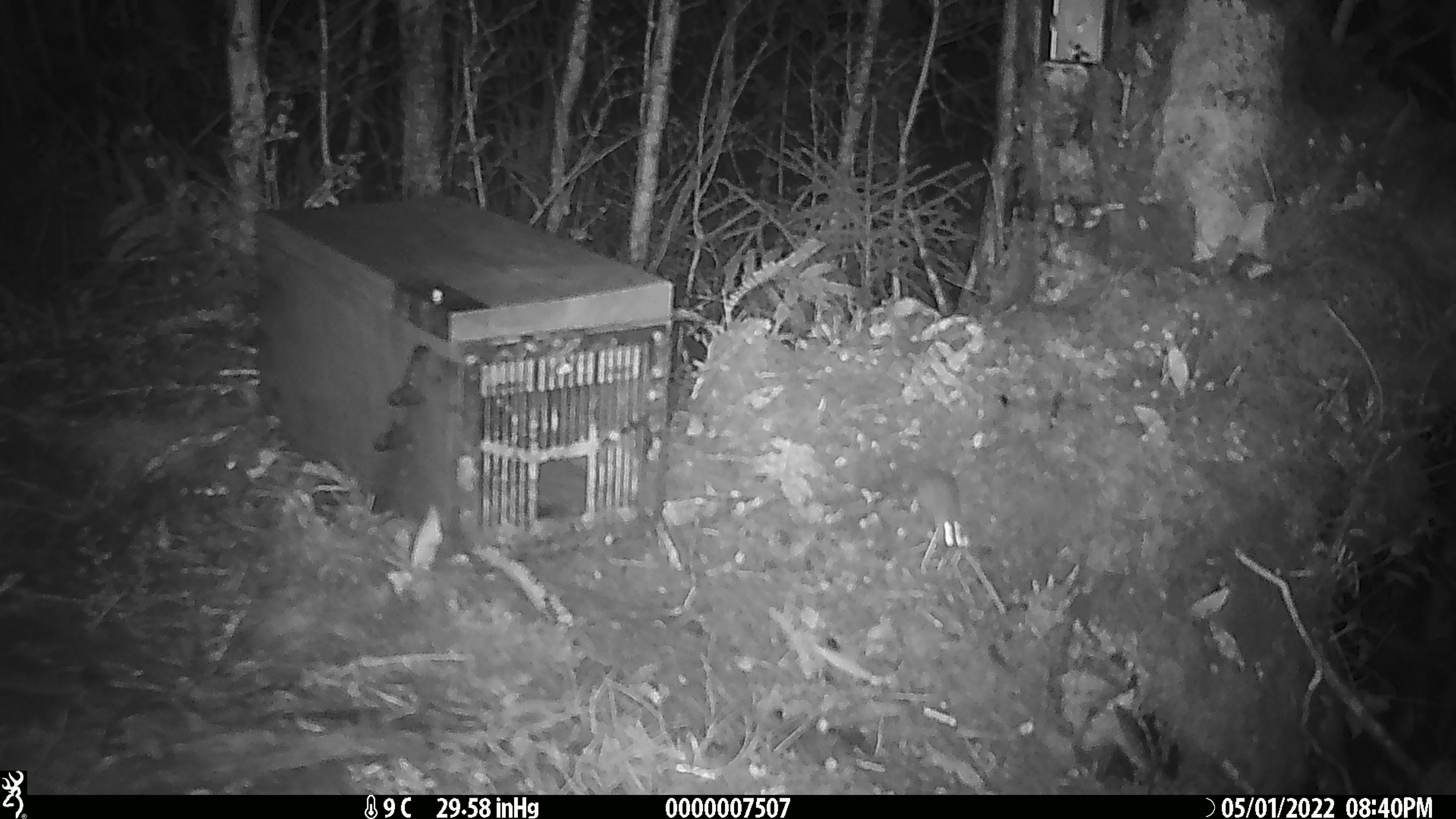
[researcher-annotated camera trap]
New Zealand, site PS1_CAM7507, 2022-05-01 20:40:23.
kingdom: Animalia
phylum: Chordata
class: Mammalia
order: Rodentia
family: Muridae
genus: Mus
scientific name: Mus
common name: mouse